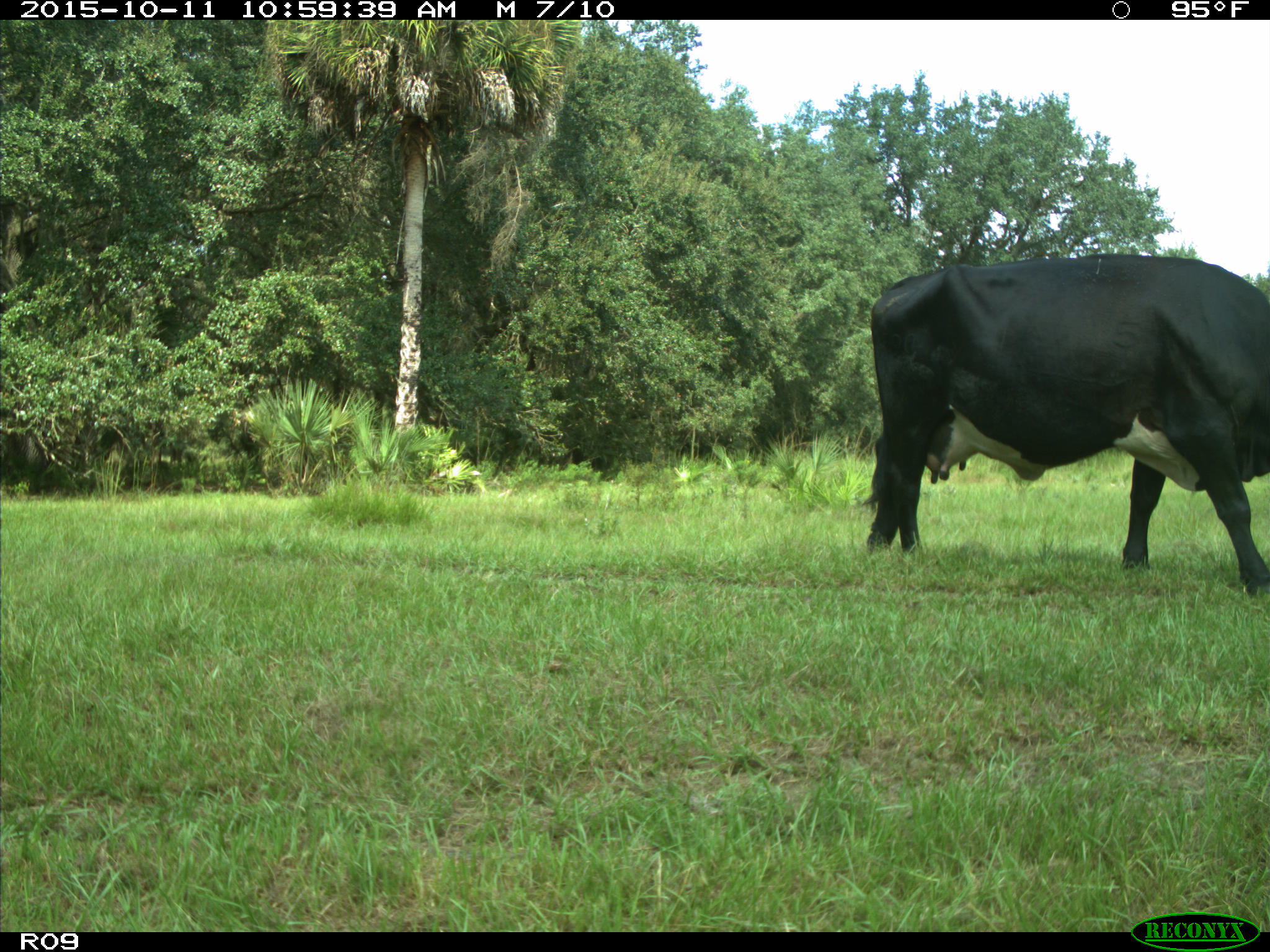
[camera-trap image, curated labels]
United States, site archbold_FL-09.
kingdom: Animalia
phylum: Chordata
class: Mammalia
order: Artiodactyla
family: Bovidae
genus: Bos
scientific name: Bos taurus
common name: domestic cow